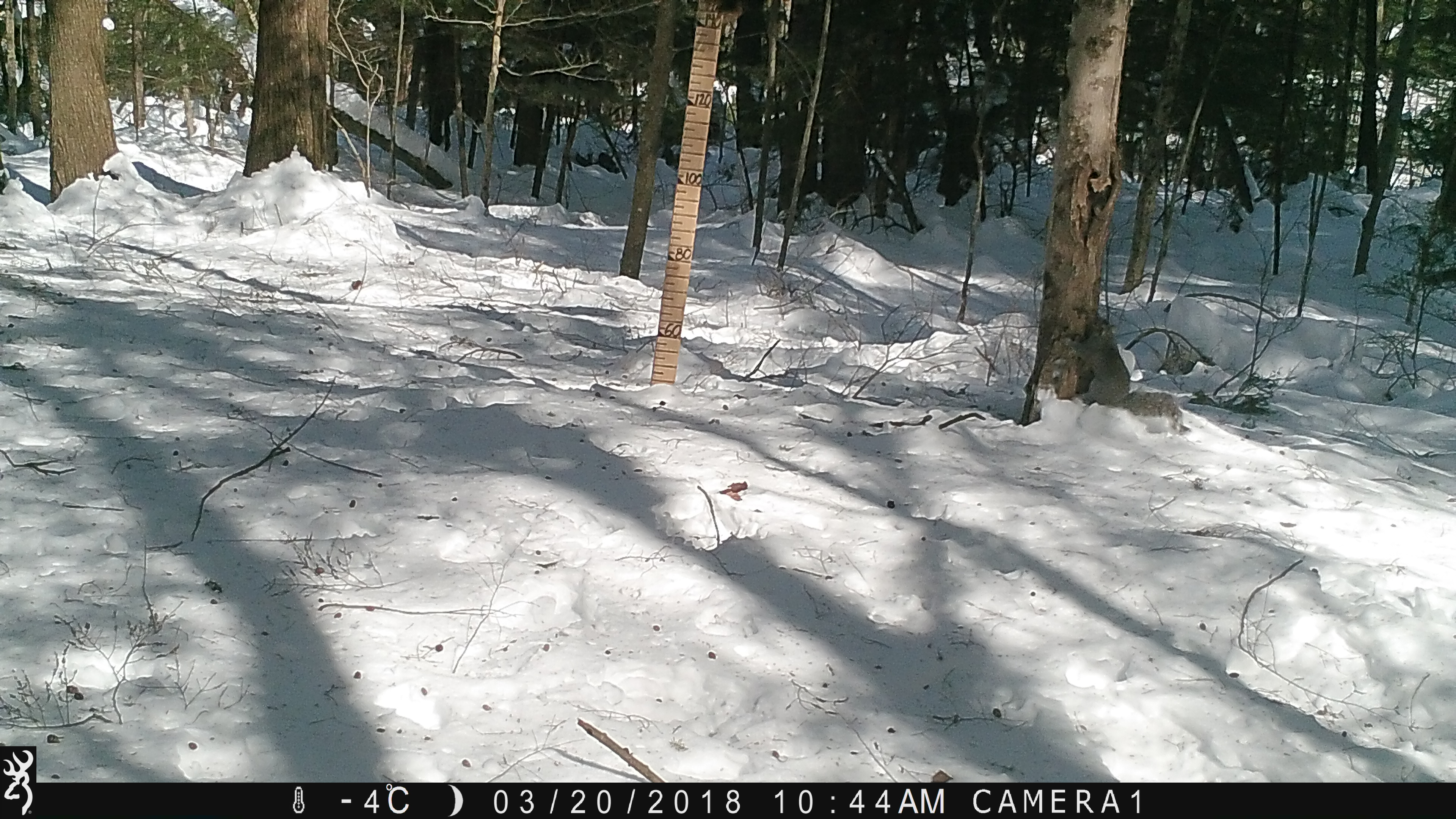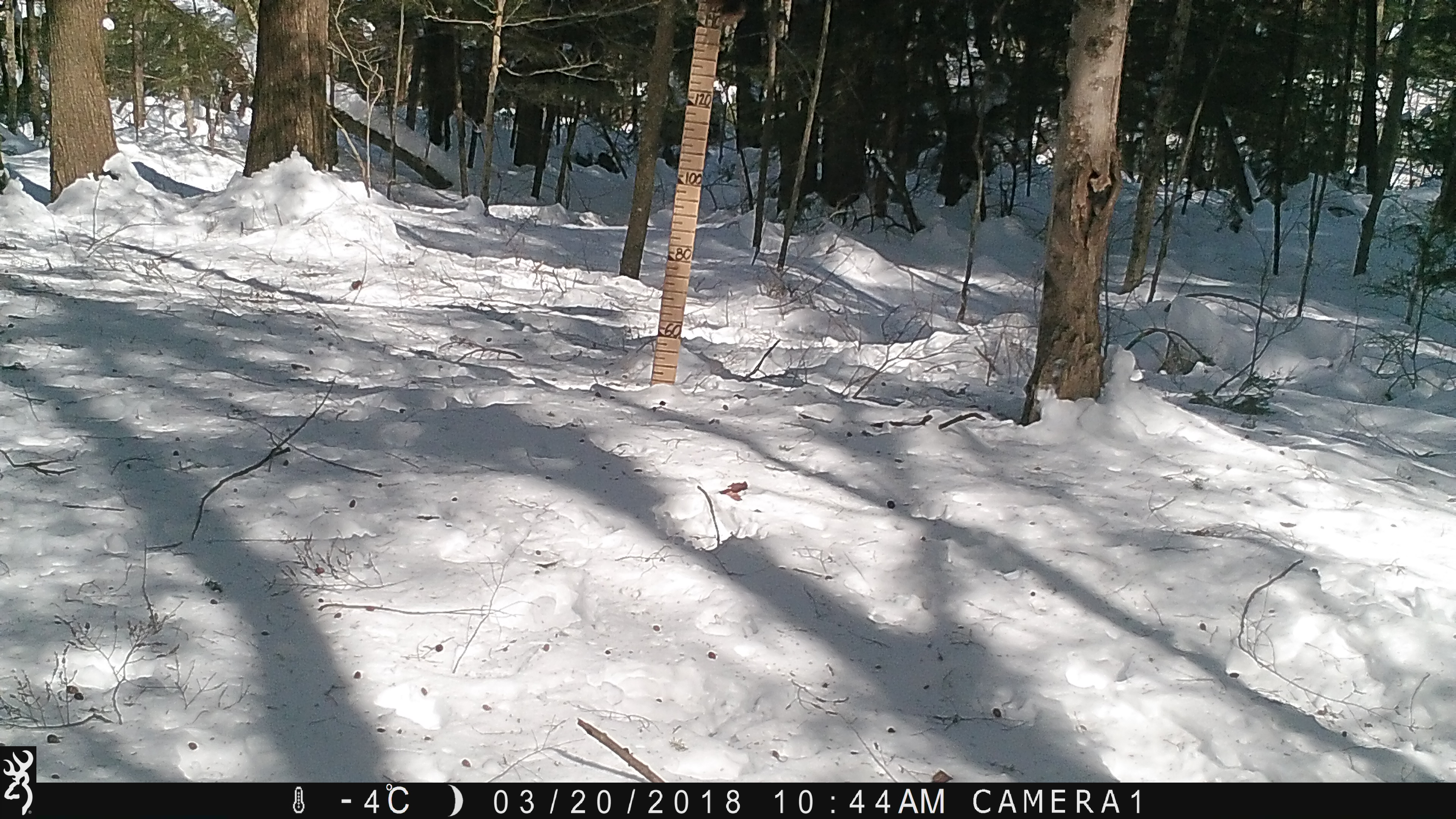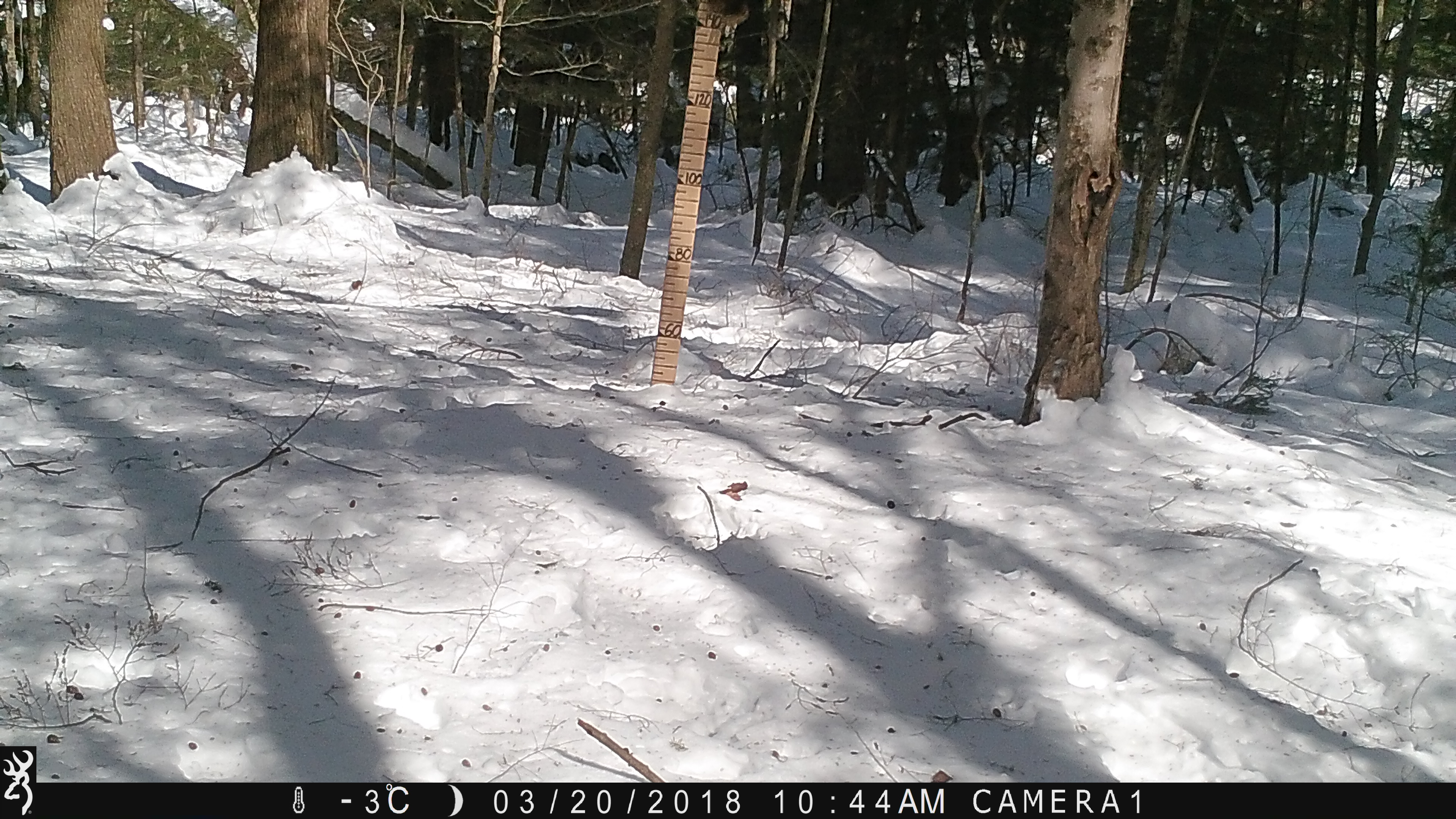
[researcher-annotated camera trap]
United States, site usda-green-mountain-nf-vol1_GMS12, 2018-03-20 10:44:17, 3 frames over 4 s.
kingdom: Animalia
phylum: Chordata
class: Mammalia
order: Rodentia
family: Sciuridae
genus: Sciurus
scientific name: Sciurus carolinensis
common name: gray squirrel